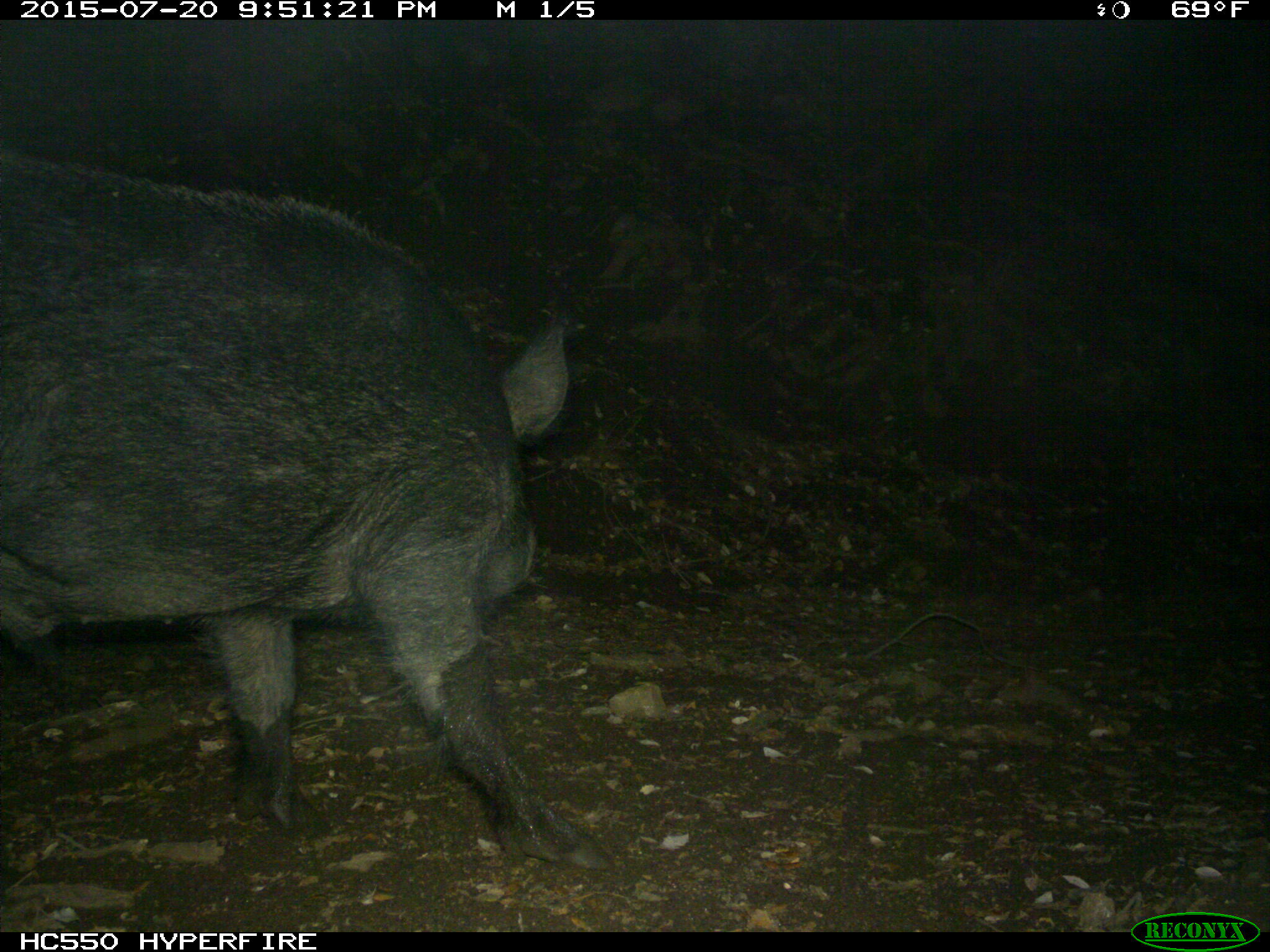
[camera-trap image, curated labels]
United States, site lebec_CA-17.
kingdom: Animalia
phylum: Chordata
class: Mammalia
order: Artiodactyla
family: Suidae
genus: Sus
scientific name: Sus scrofa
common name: wild boar